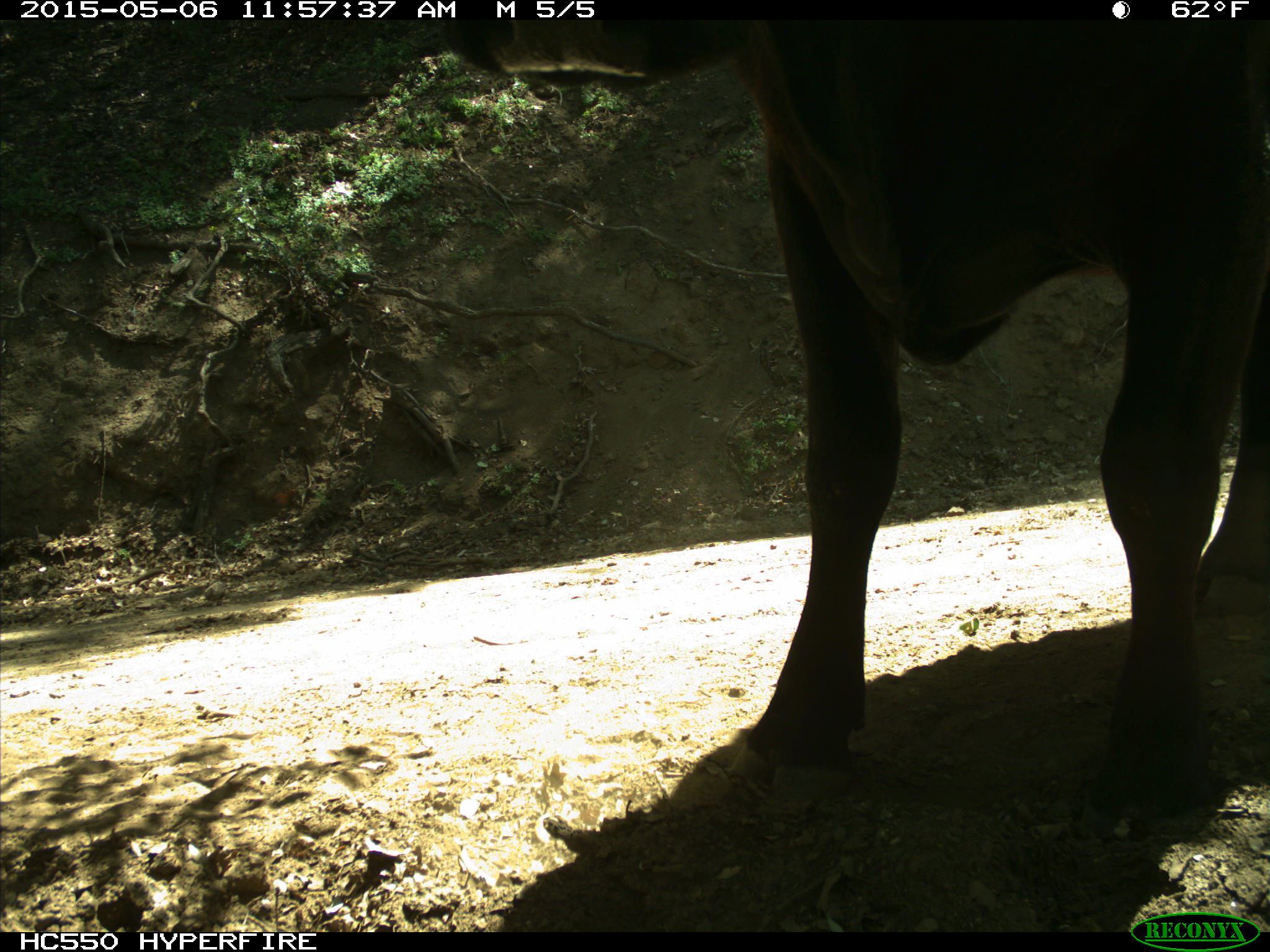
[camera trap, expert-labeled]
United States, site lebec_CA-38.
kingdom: Animalia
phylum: Chordata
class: Mammalia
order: Artiodactyla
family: Bovidae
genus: Bos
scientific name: Bos taurus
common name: domestic cow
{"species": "Bos taurus (domestic cow)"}